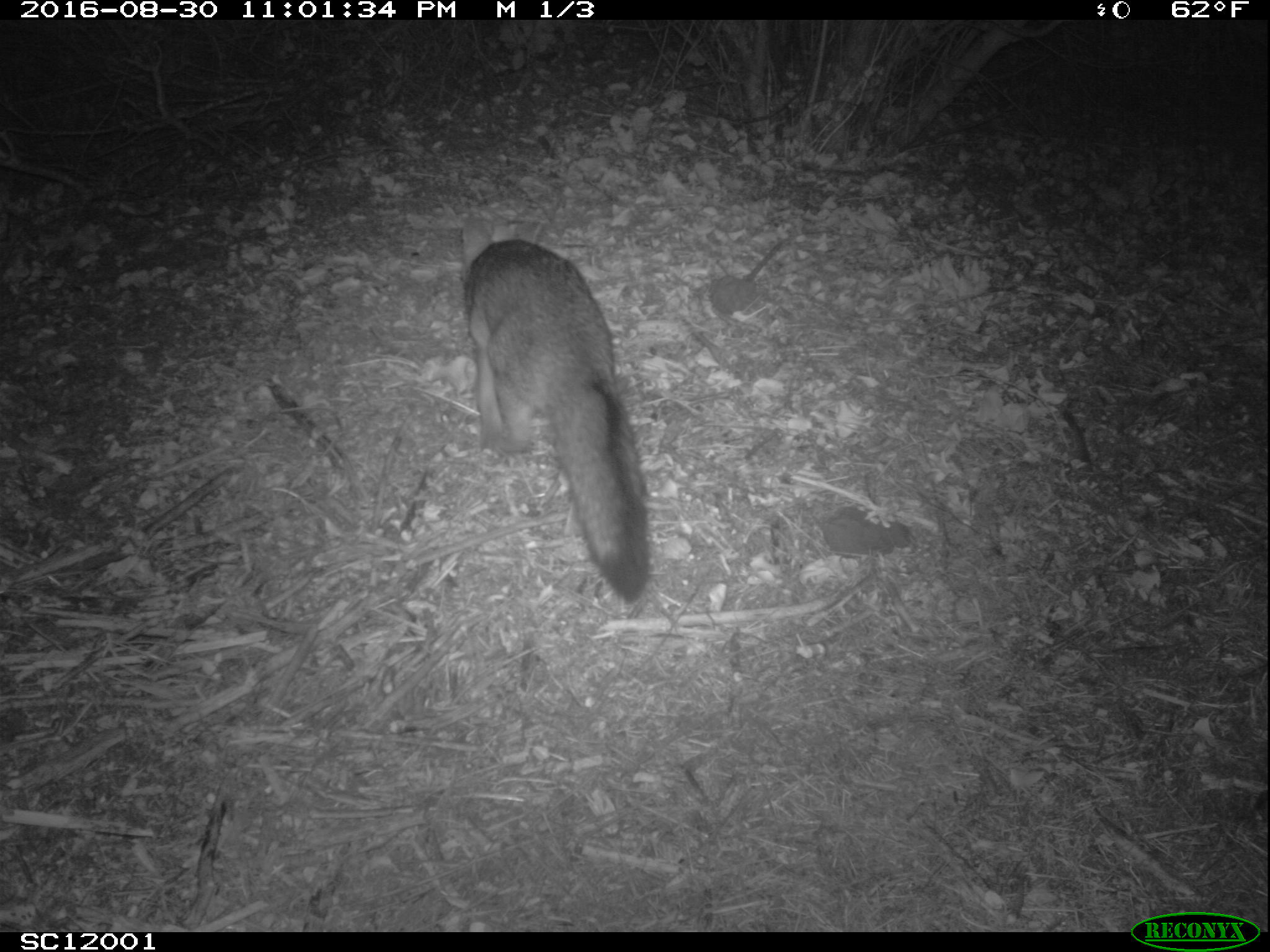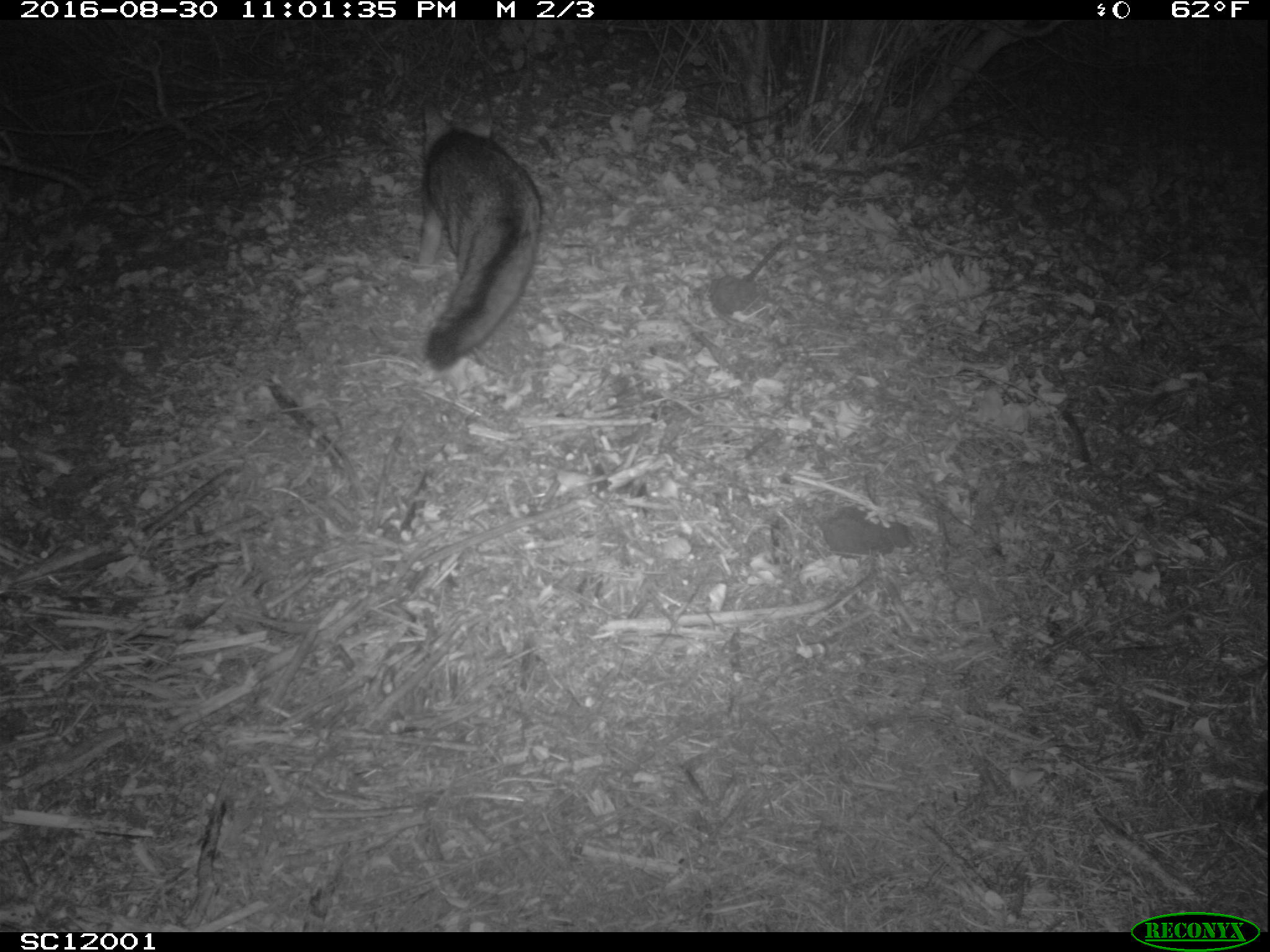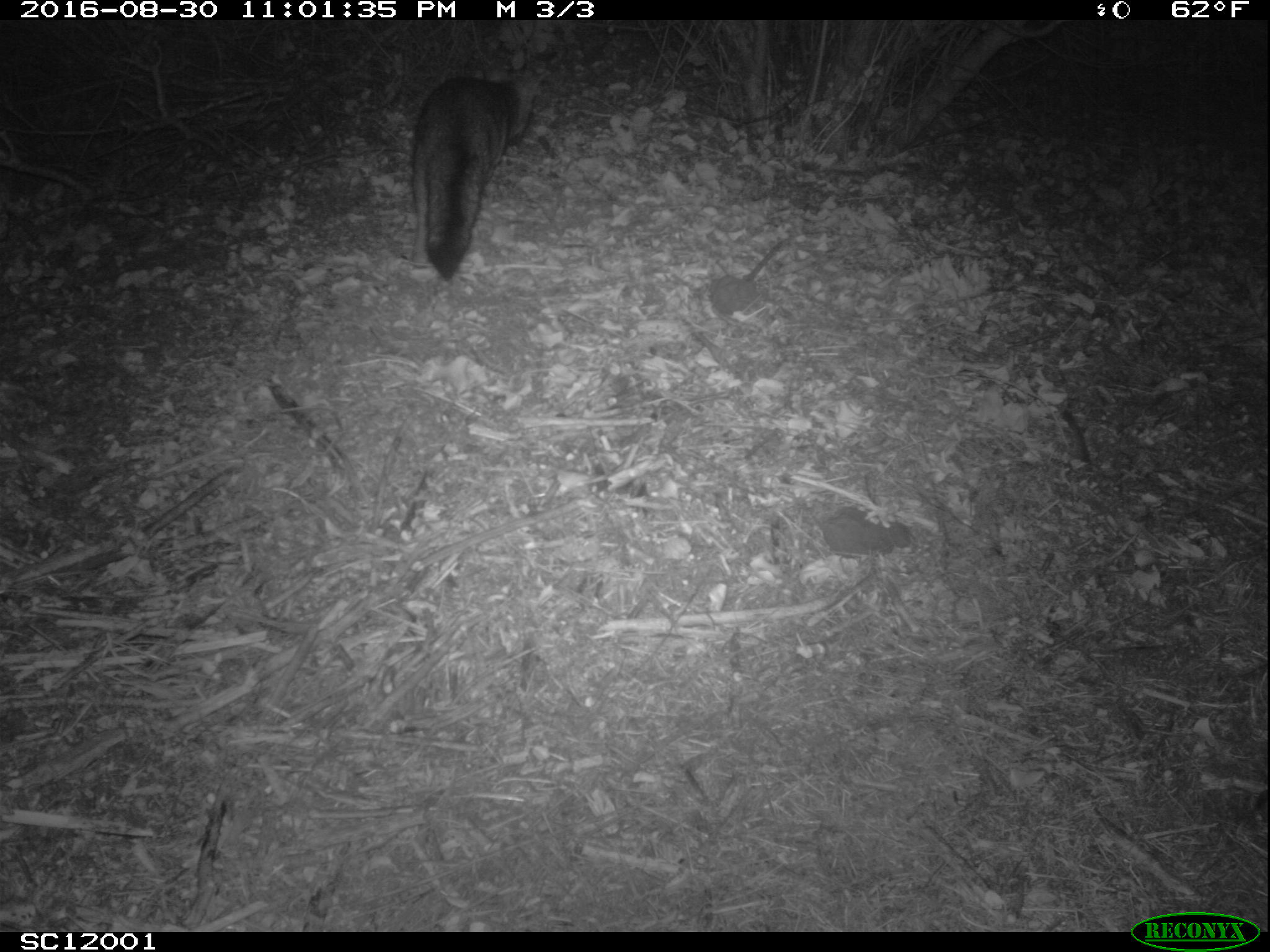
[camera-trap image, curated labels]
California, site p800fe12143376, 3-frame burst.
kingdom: Animalia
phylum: Chordata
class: Mammalia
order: Carnivora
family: Canidae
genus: Urocyon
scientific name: Urocyon littoralis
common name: island fox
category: fox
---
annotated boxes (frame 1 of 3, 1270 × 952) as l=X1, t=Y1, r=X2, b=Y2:
fox: l=460, t=211, r=644, b=605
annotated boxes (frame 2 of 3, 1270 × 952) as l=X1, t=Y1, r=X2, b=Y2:
fox: l=420, t=103, r=541, b=370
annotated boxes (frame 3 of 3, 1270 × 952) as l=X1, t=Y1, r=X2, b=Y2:
fox: l=411, t=72, r=549, b=280